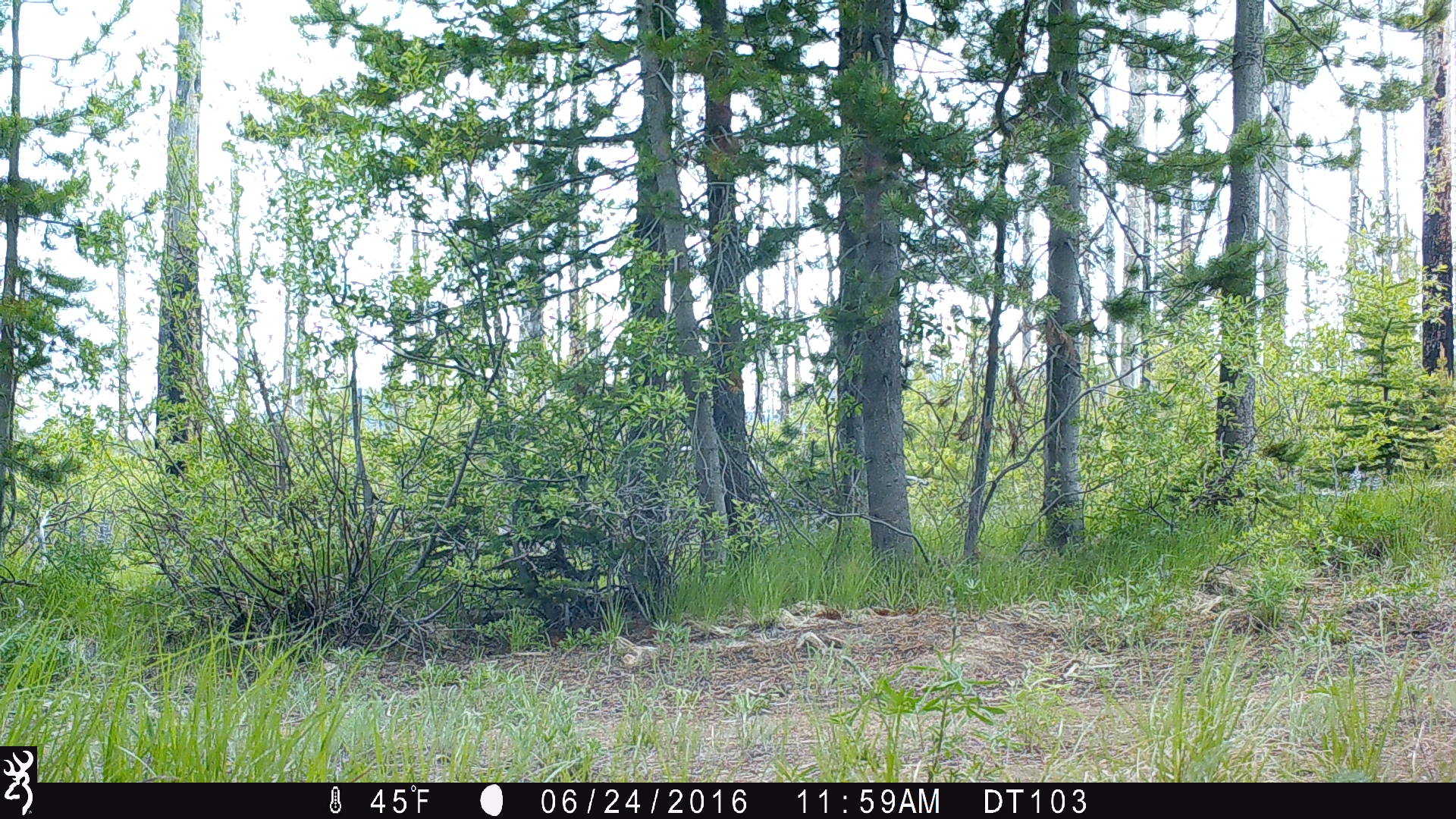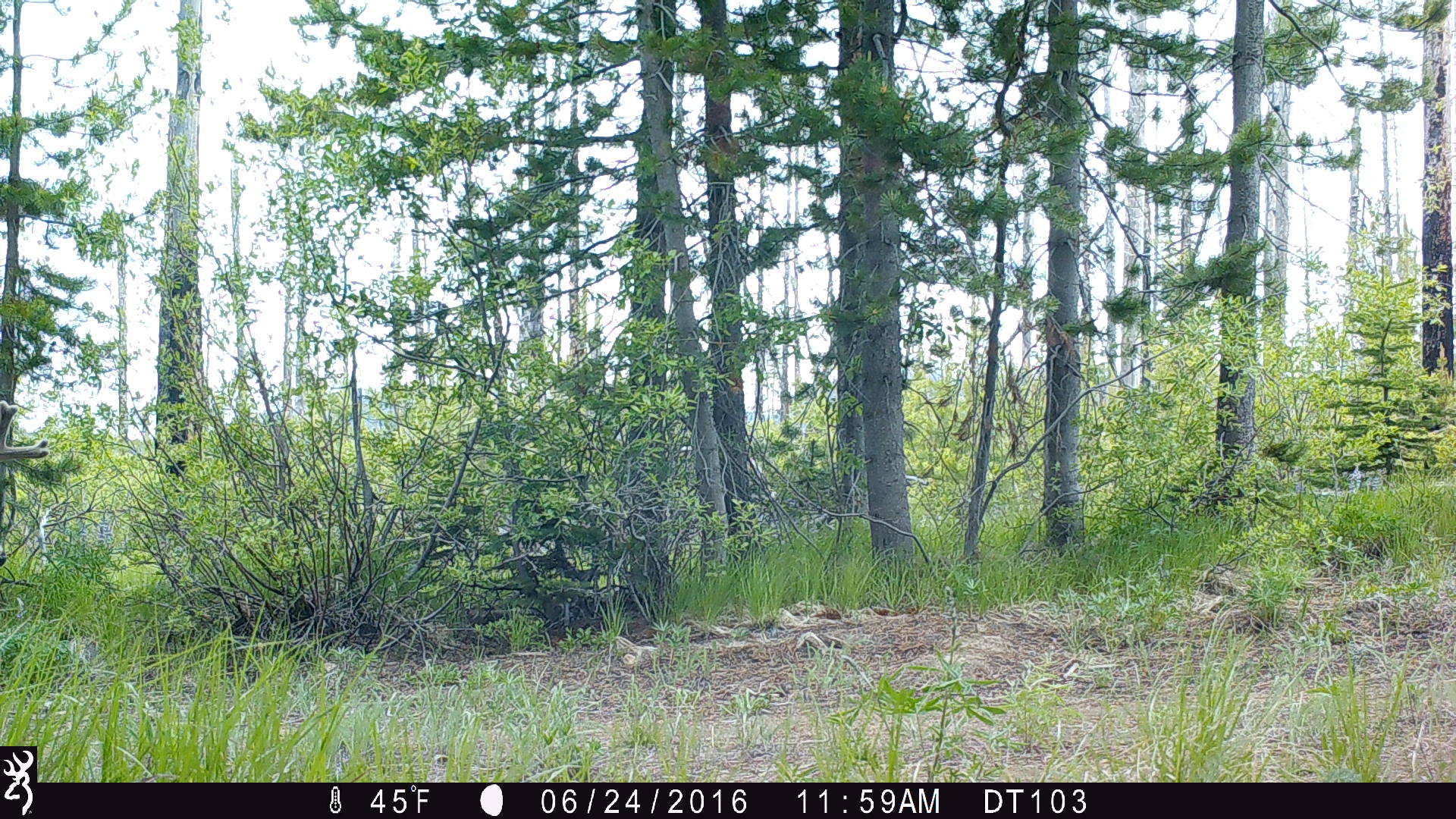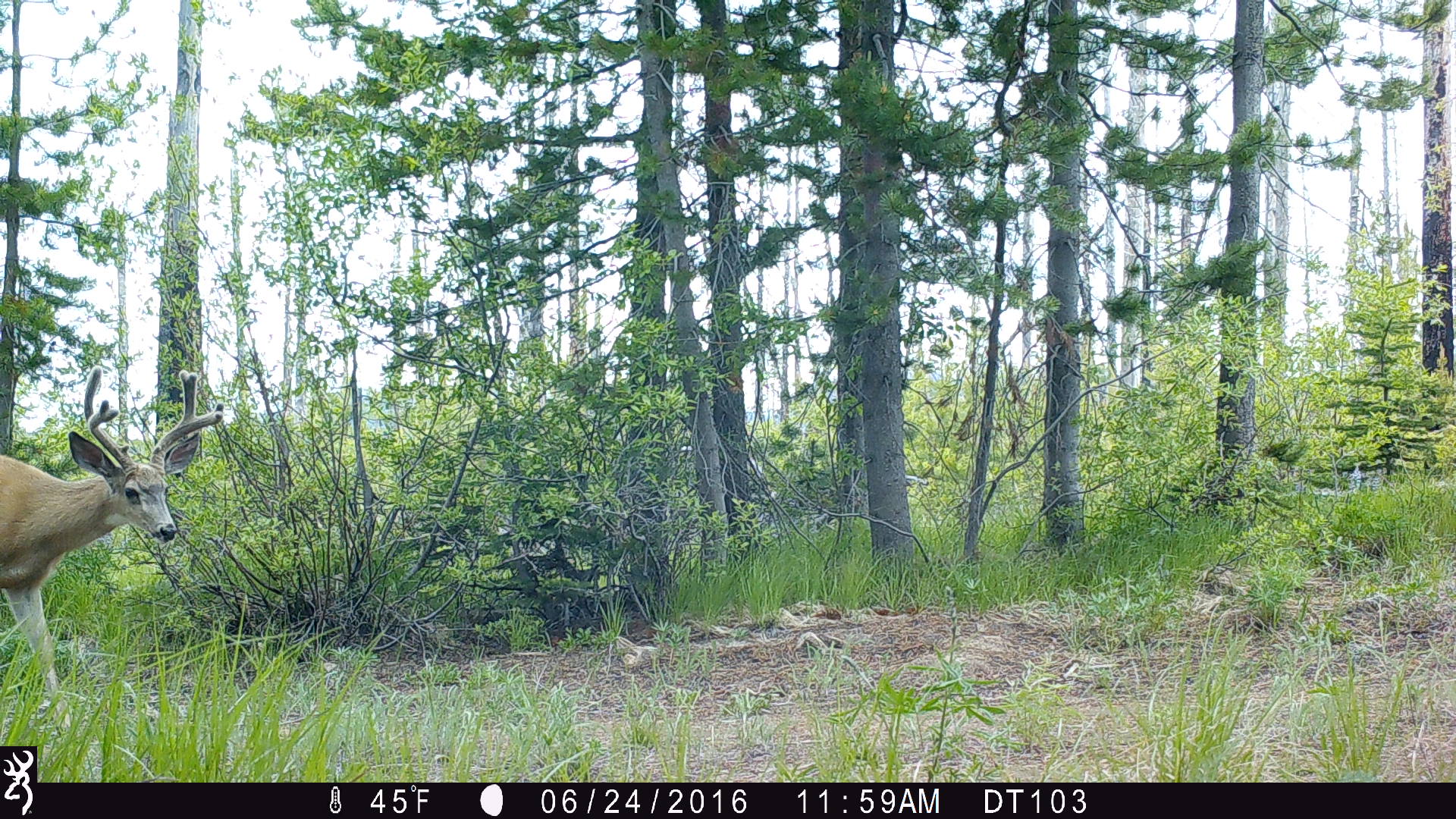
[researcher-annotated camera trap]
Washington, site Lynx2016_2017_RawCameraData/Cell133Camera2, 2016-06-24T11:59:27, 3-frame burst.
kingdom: Animalia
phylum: Chordata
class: Mammalia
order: Artiodactyla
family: Cervidae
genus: Odocoileus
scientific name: Odocoileus hemionus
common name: mule deer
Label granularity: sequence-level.